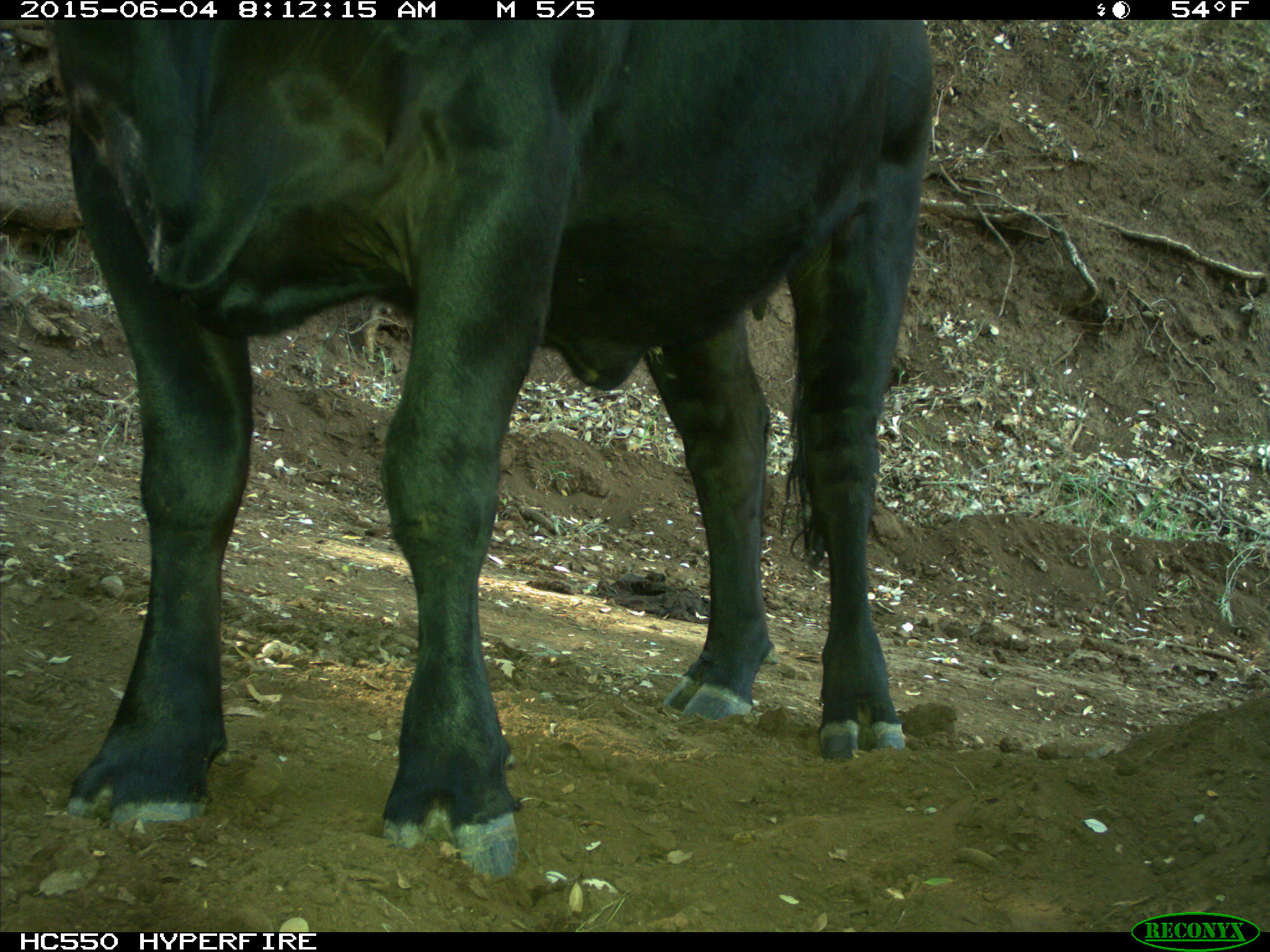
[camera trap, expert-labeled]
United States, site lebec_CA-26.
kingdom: Animalia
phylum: Chordata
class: Mammalia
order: Artiodactyla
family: Bovidae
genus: Bos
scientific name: Bos taurus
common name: domestic cow